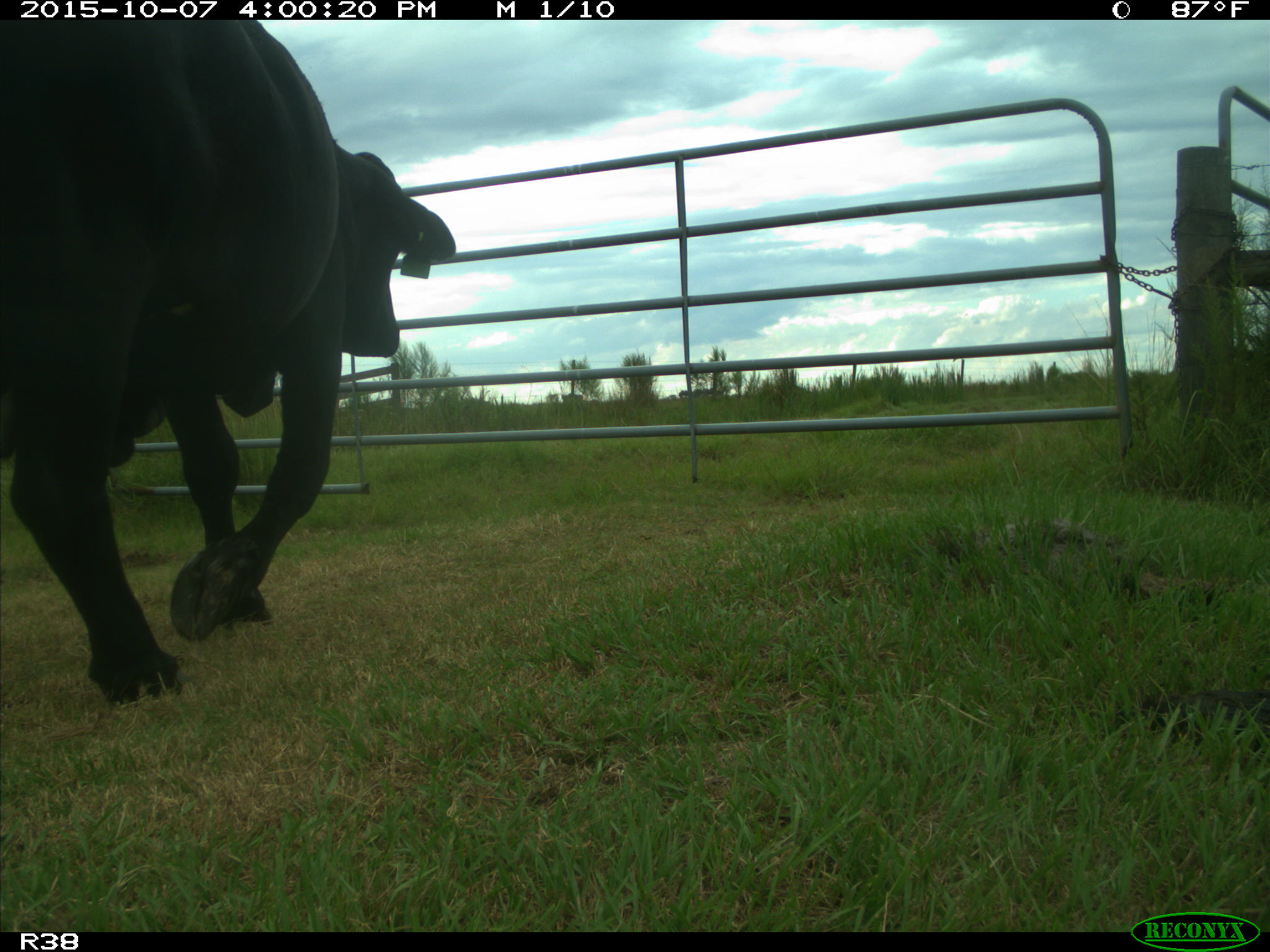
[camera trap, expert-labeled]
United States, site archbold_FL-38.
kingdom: Animalia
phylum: Chordata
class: Mammalia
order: Artiodactyla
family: Bovidae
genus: Bos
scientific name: Bos taurus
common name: domestic cow